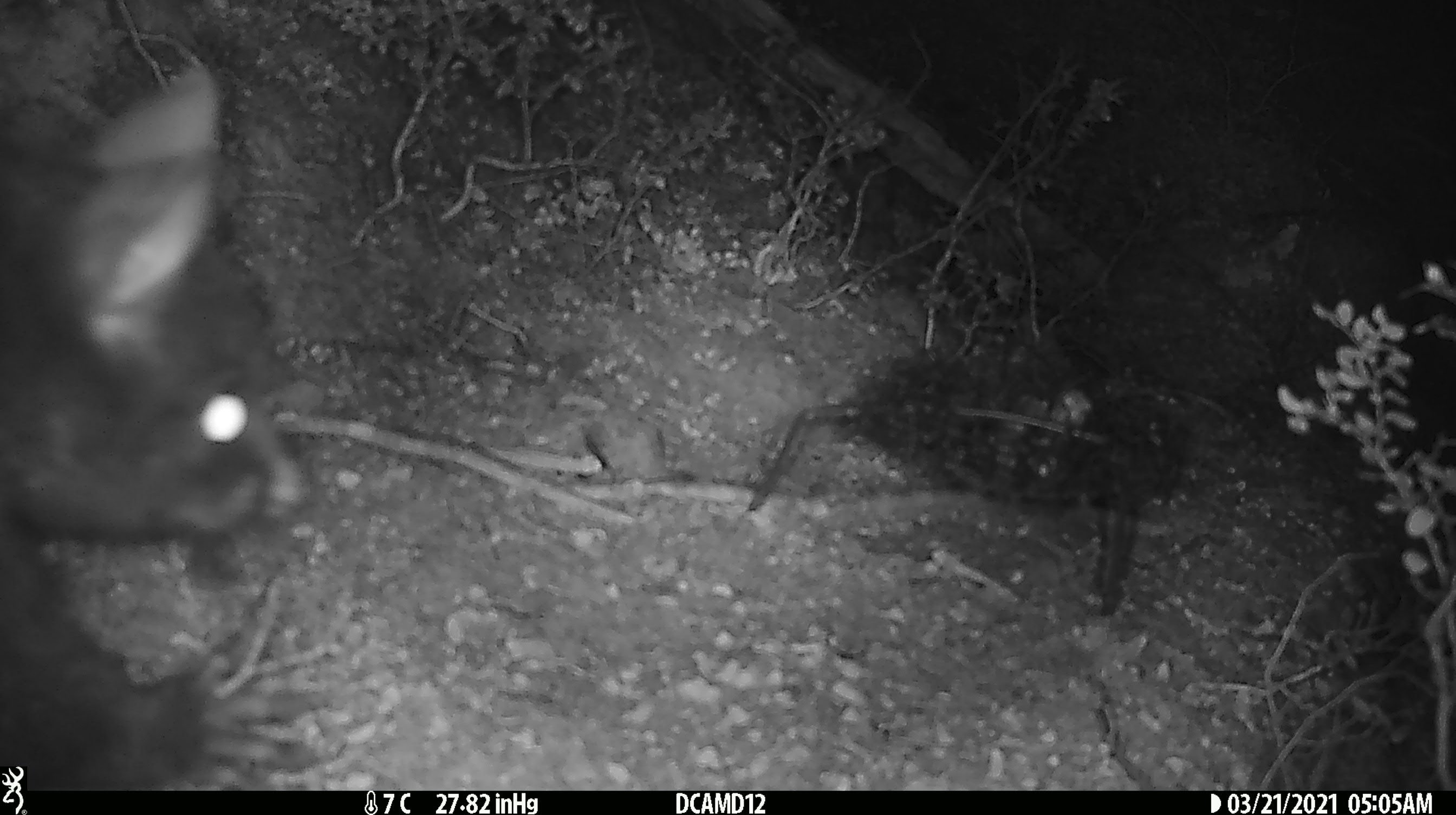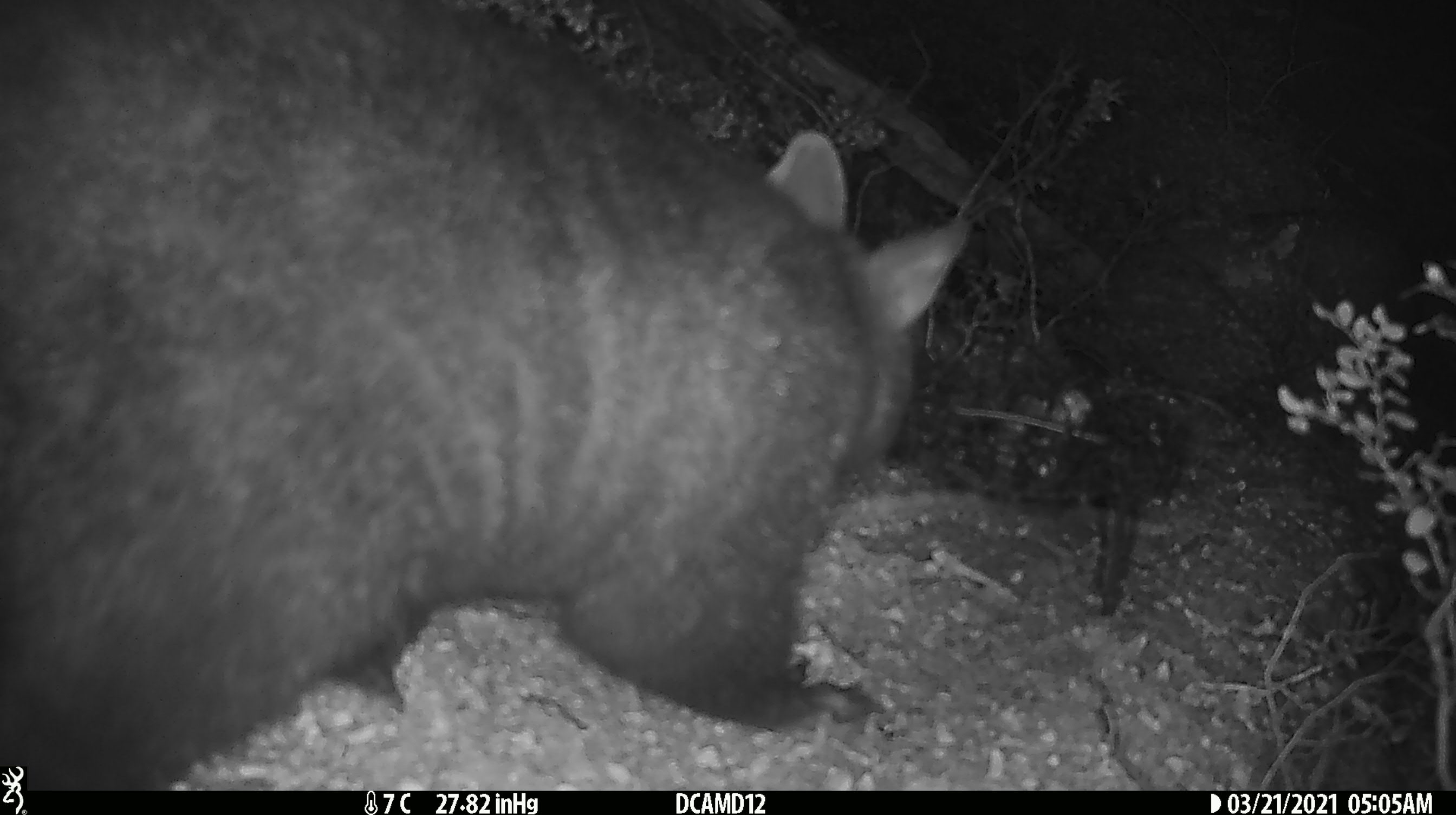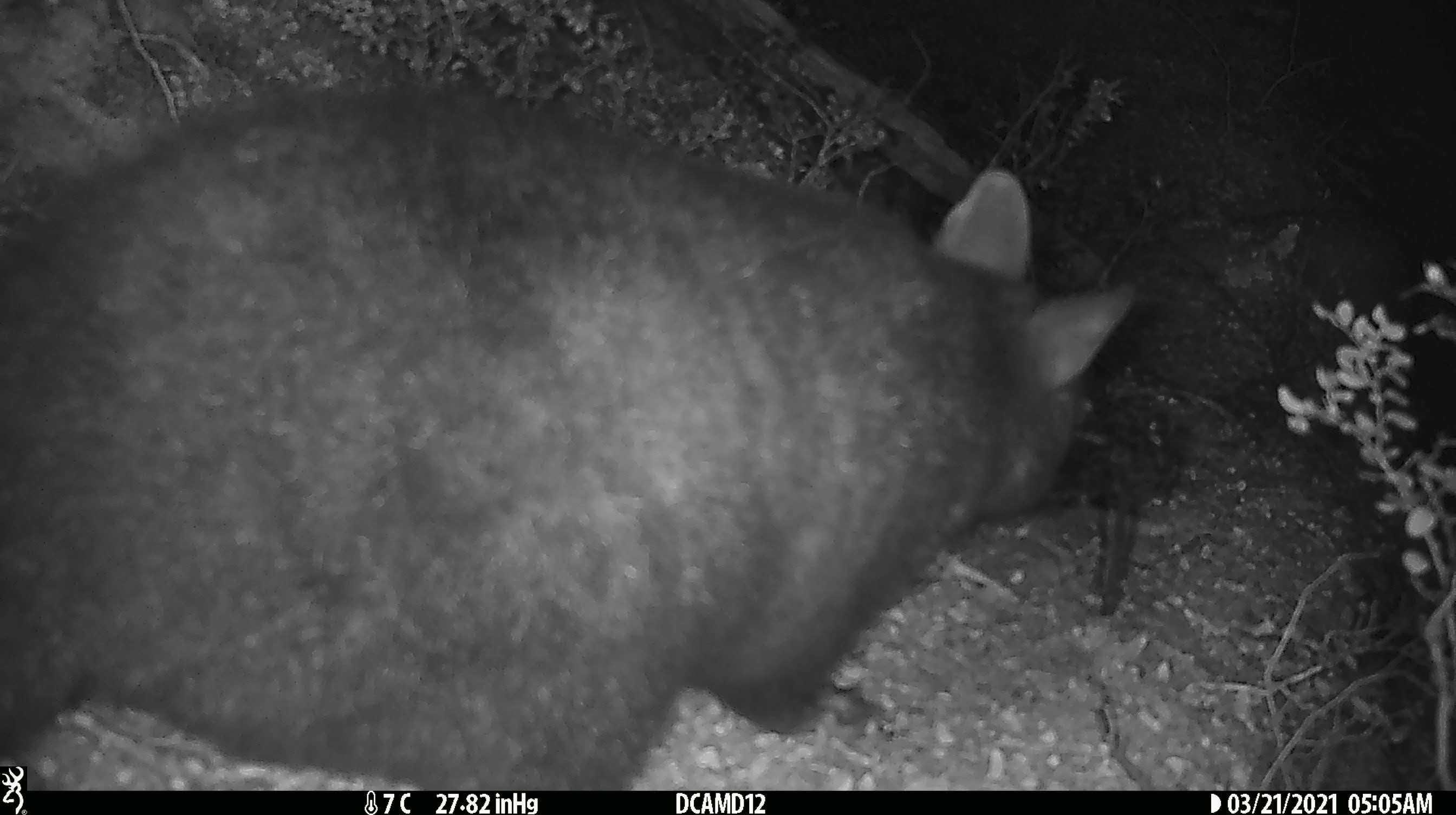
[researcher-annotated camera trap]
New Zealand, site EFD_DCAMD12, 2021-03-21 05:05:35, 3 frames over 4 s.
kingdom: Animalia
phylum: Chordata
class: Mammalia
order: Diprotodontia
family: Phalangeridae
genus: Trichosurus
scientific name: Trichosurus vulpecula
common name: common brushtail possum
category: possum